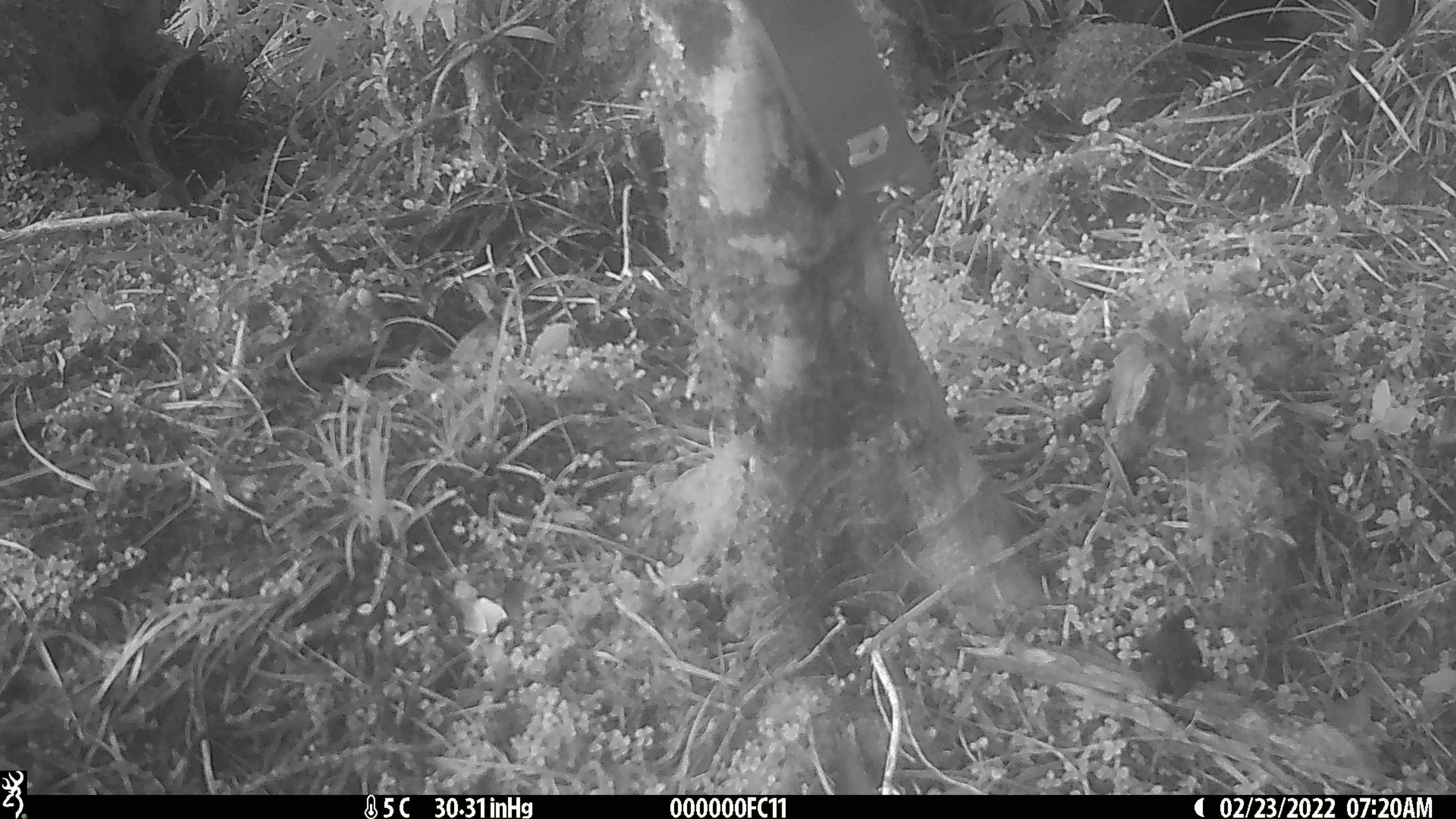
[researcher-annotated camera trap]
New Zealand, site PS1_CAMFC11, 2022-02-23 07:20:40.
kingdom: Animalia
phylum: Chordata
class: Aves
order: Passeriformes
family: Acanthisittidae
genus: Acanthisitta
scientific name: Acanthisitta chloris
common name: rifleman